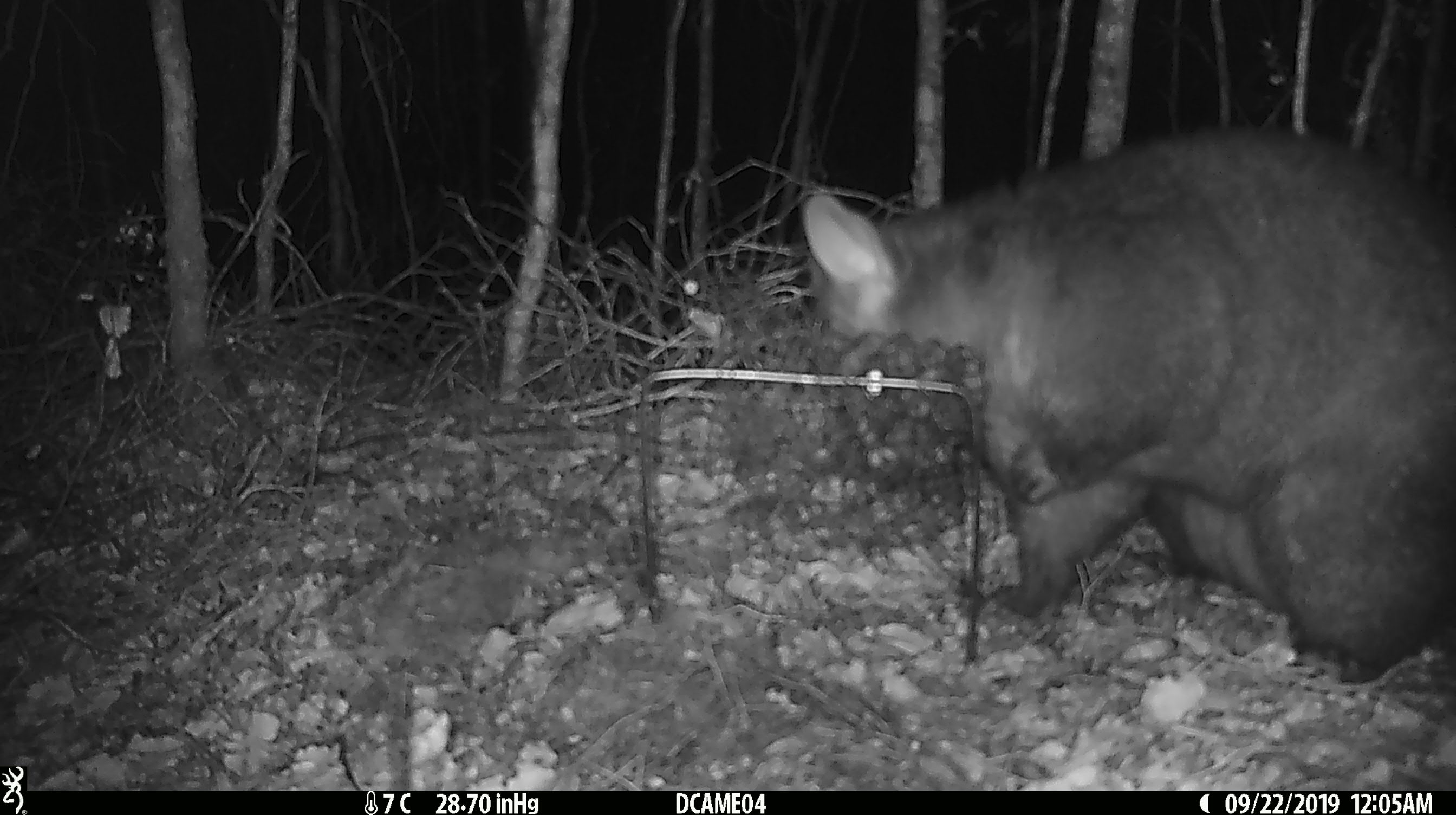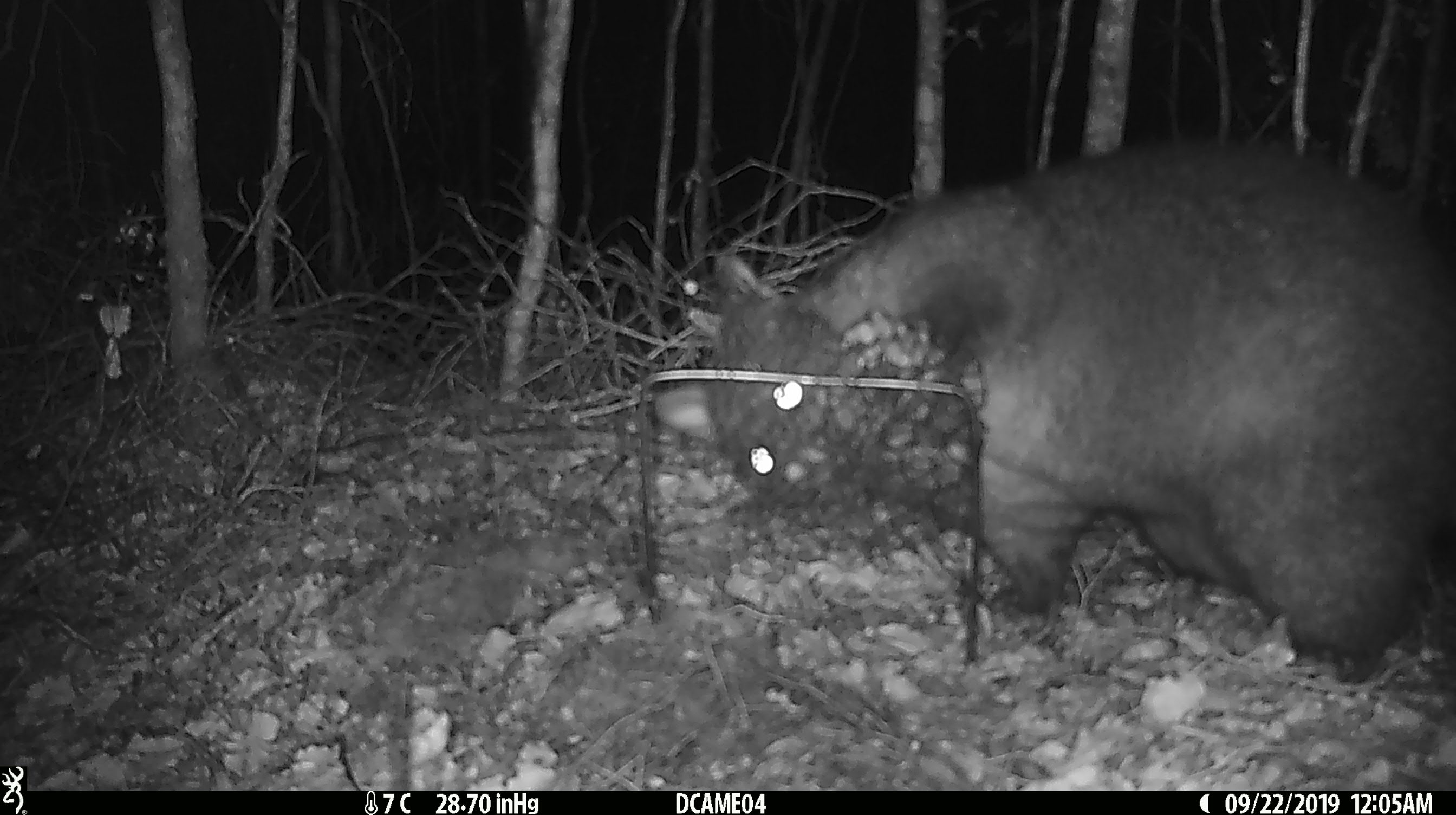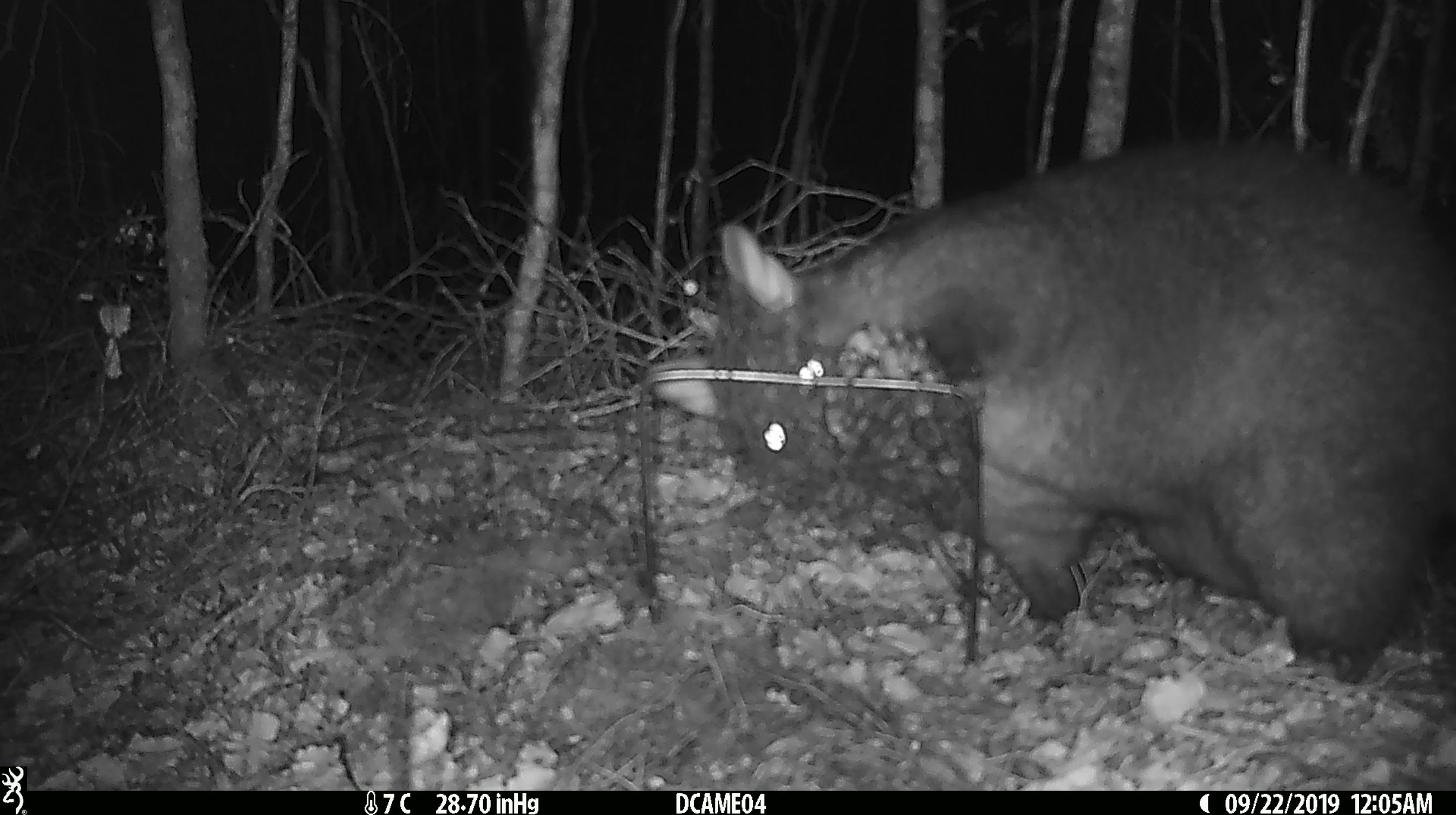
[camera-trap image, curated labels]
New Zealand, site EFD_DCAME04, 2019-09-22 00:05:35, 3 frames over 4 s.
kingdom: Animalia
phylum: Chordata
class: Mammalia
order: Diprotodontia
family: Phalangeridae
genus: Trichosurus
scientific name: Trichosurus vulpecula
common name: common brushtail possum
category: possum